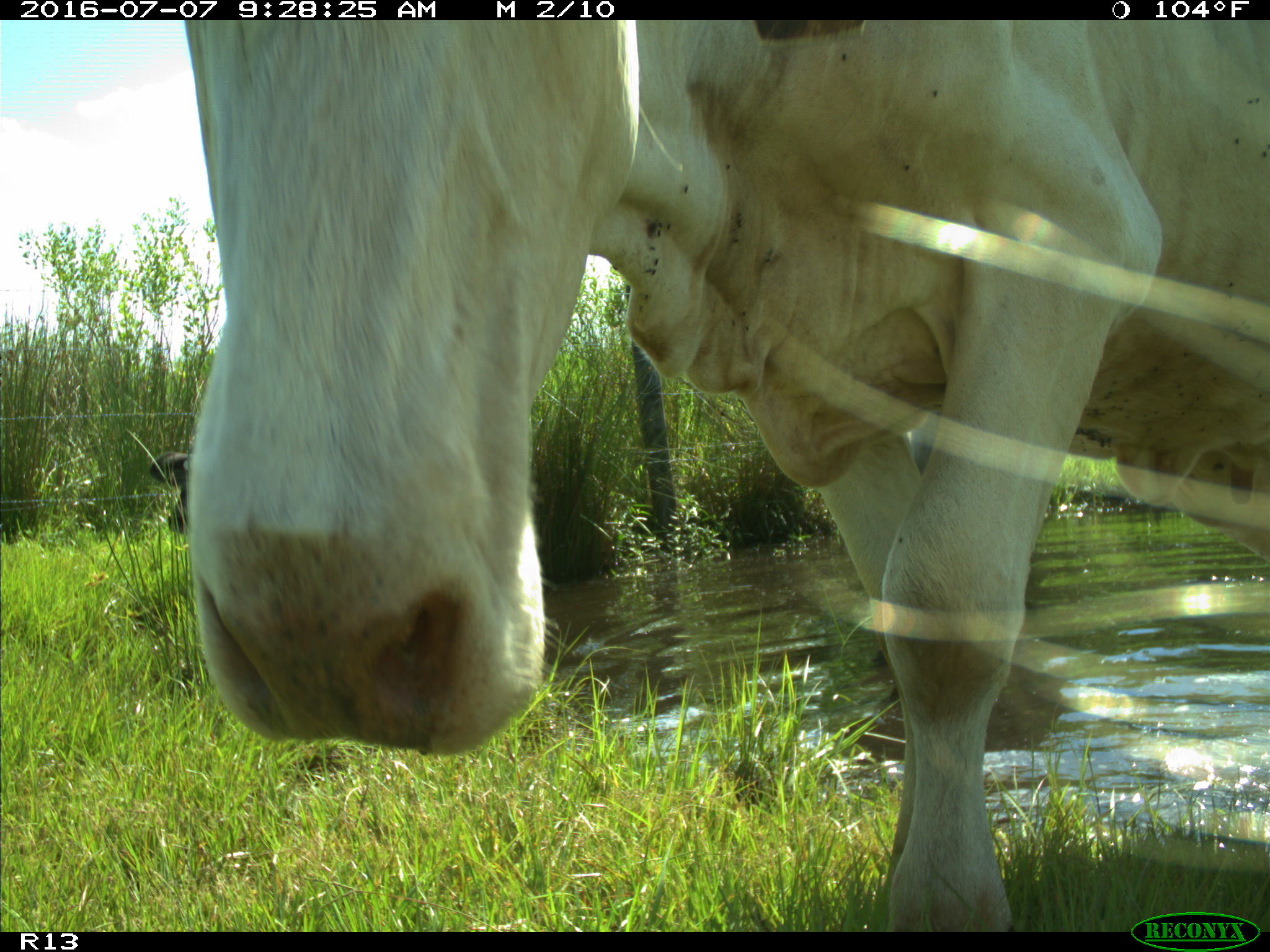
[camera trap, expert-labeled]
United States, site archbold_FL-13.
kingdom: Animalia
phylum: Chordata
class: Mammalia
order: Artiodactyla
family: Bovidae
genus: Bos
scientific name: Bos taurus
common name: domestic cow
Bos taurus (domestic cow).